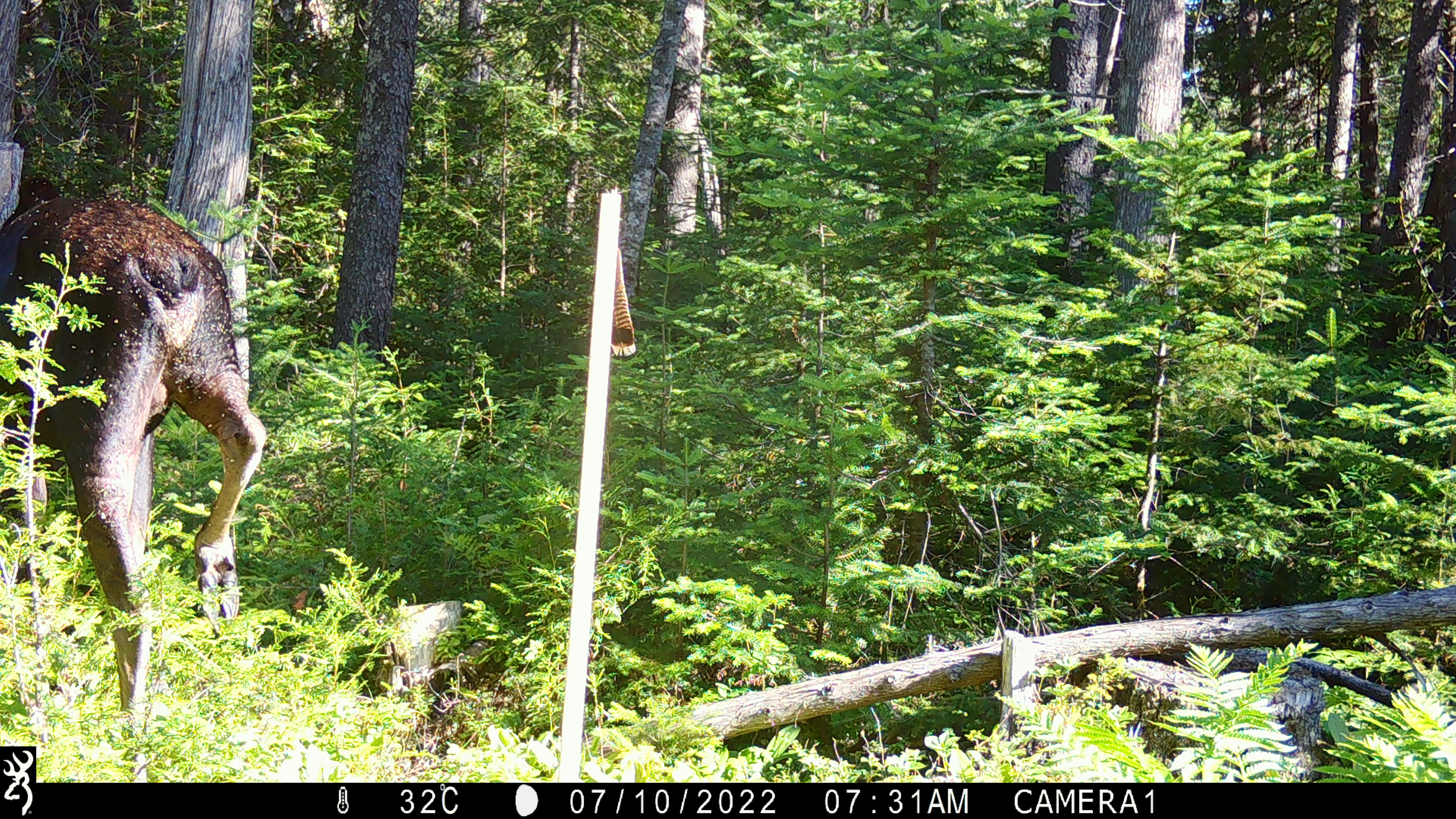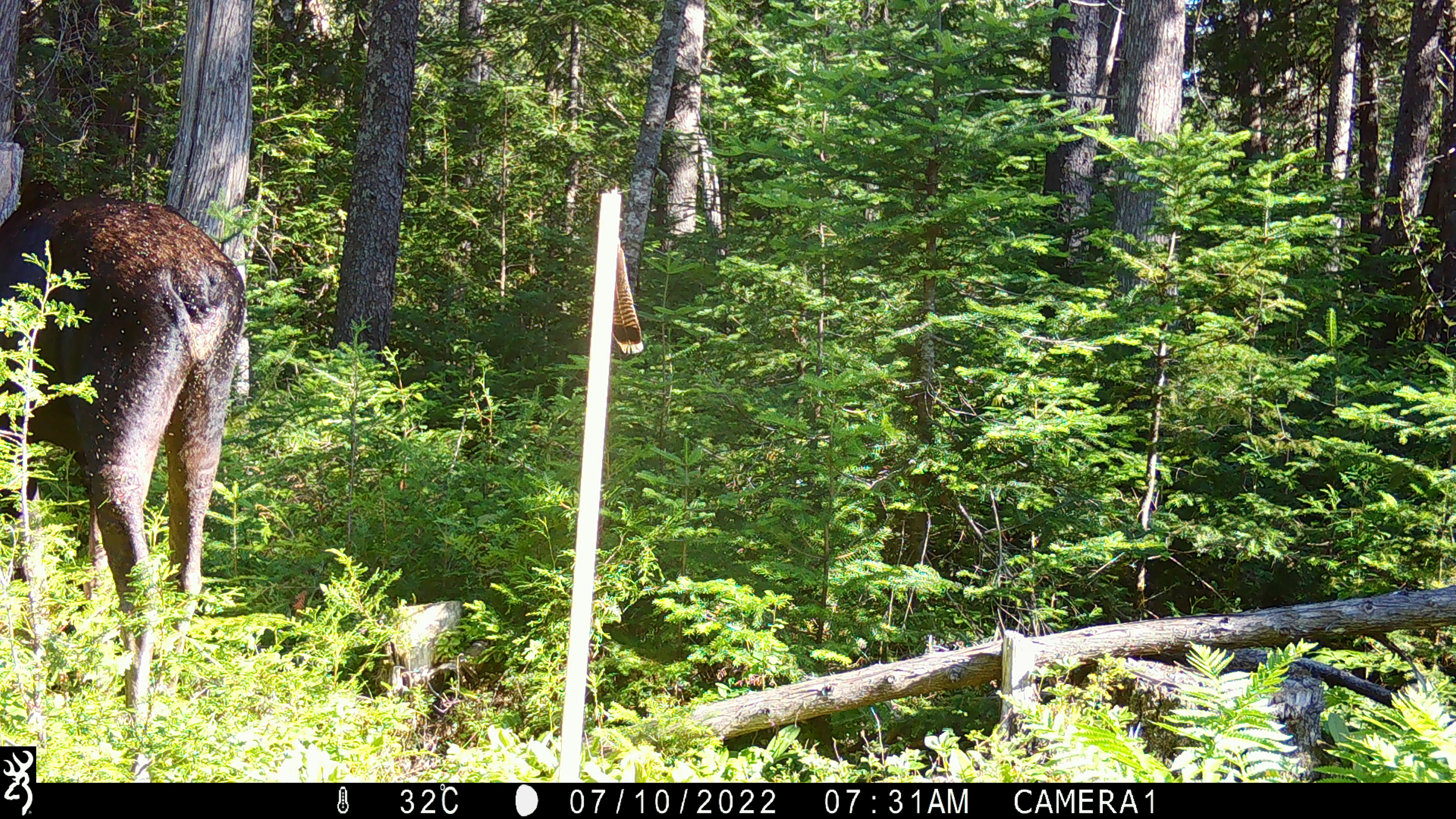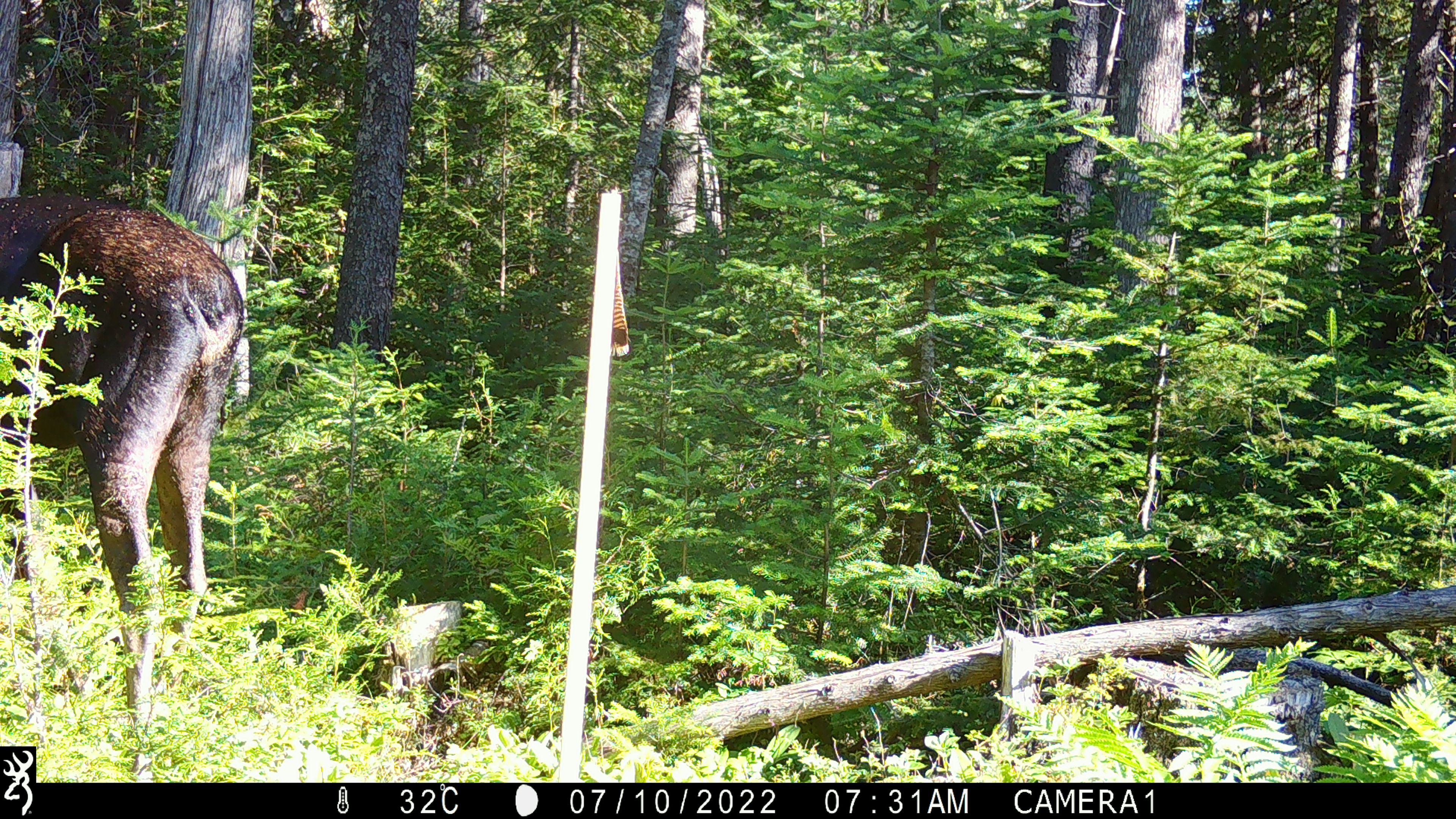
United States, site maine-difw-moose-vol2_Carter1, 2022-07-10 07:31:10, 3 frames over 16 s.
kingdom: Animalia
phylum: Chordata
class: Mammalia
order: Artiodactyla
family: Cervidae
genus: Alces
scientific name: Alces alces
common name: moose